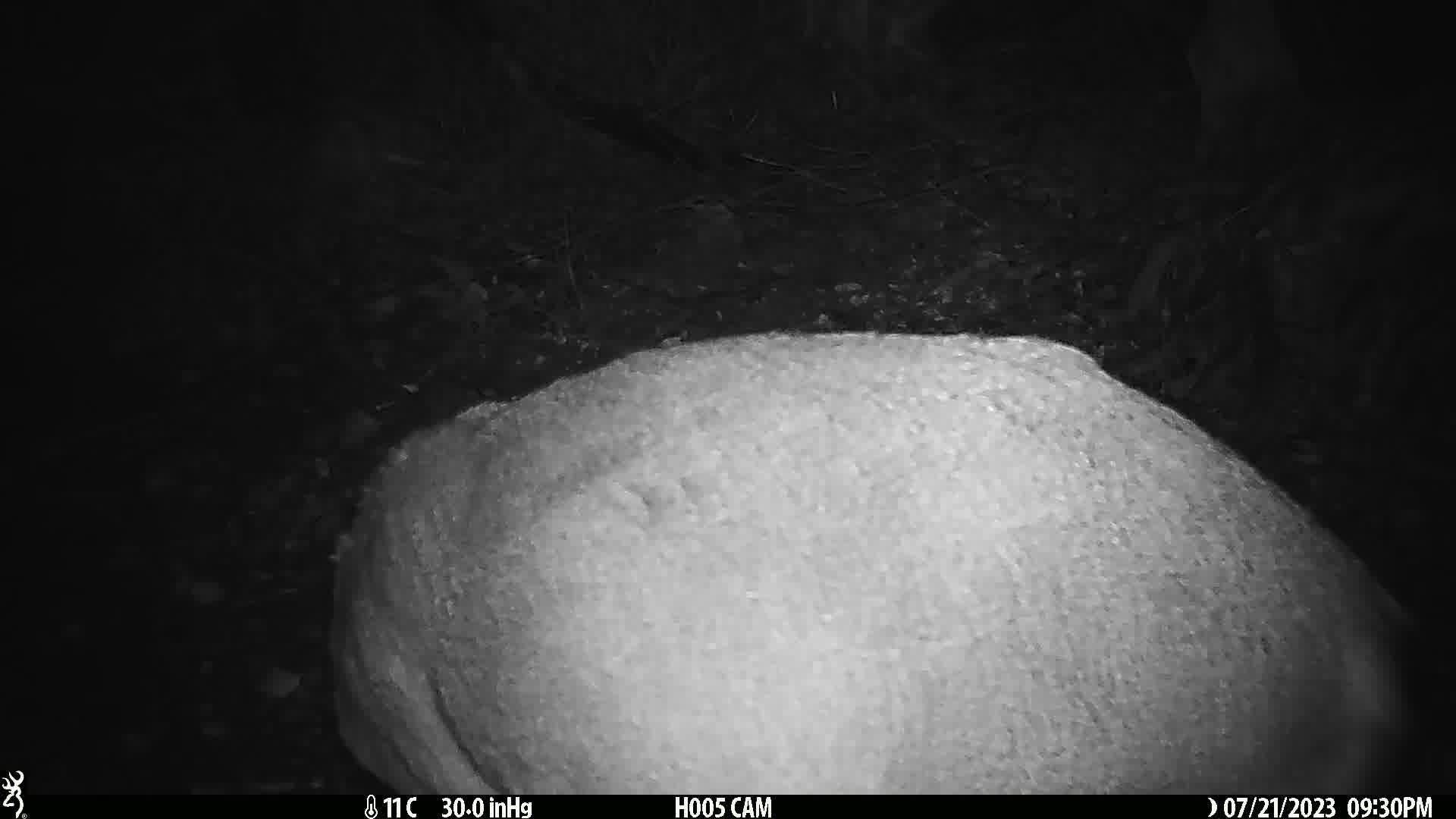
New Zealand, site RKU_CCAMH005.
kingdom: Animalia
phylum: Chordata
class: Mammalia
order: Artiodactyla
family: Cervidae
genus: Odocoileus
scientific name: Odocoileus virginianus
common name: white-tailed deer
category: white tailed deer